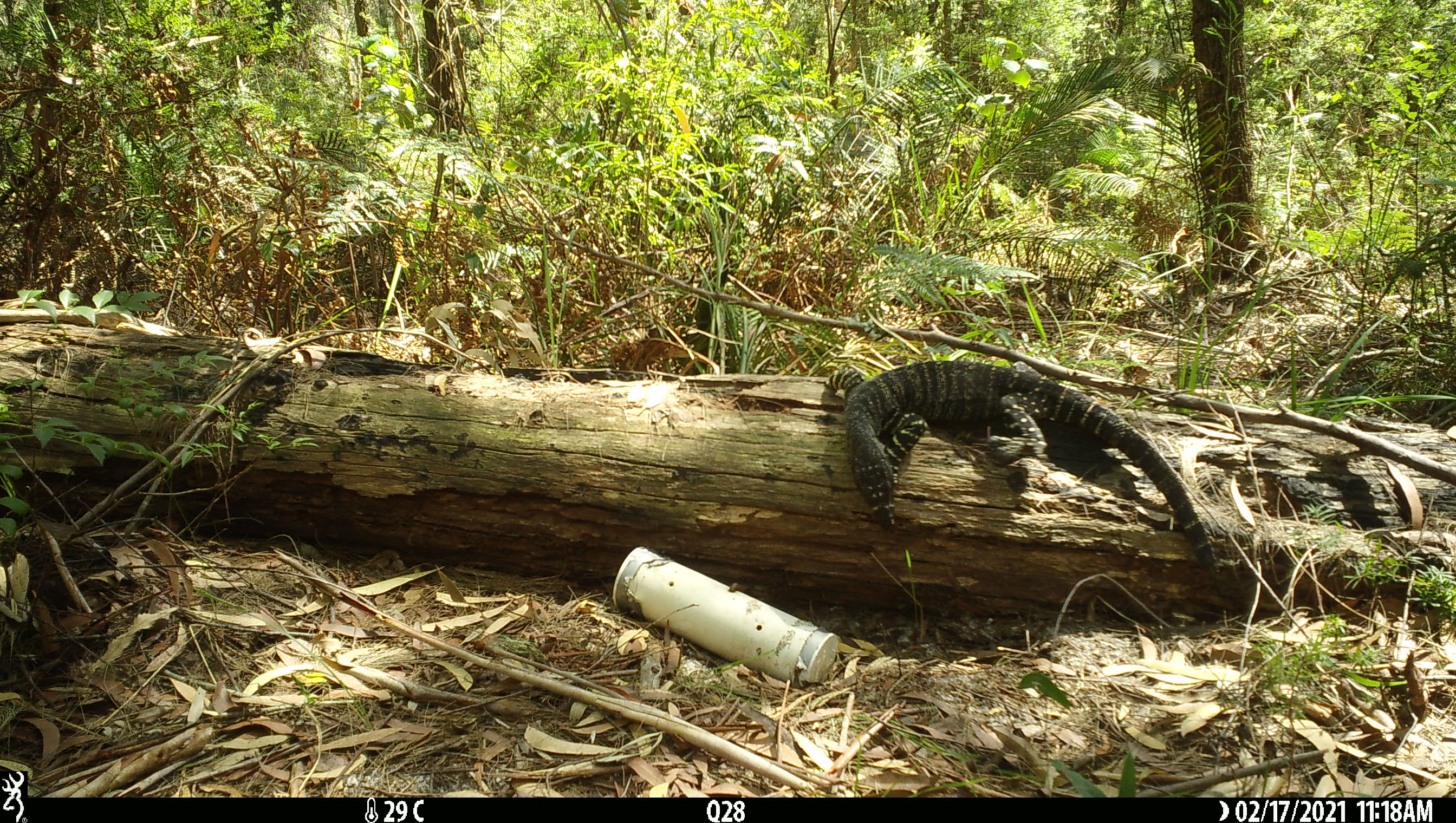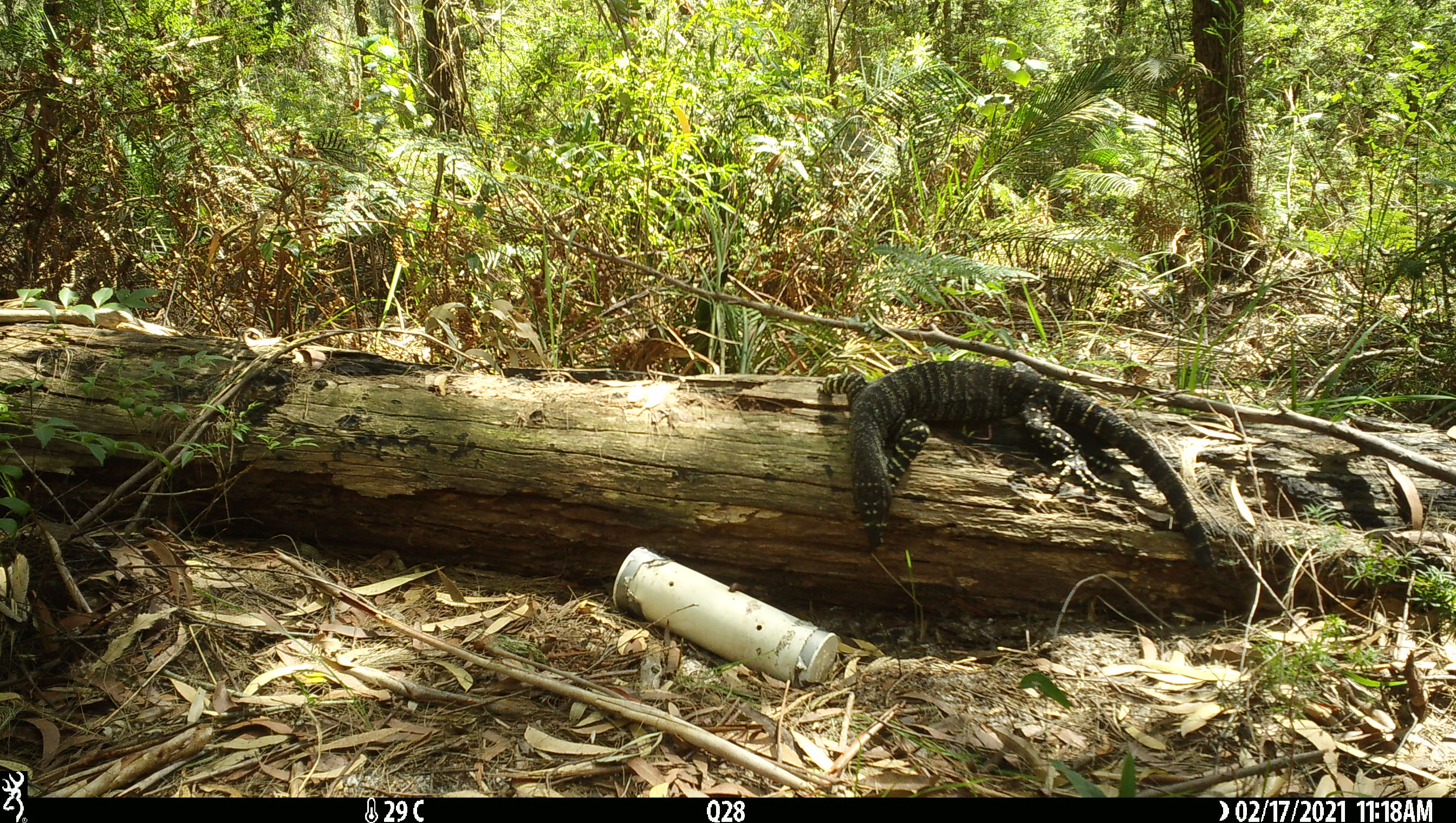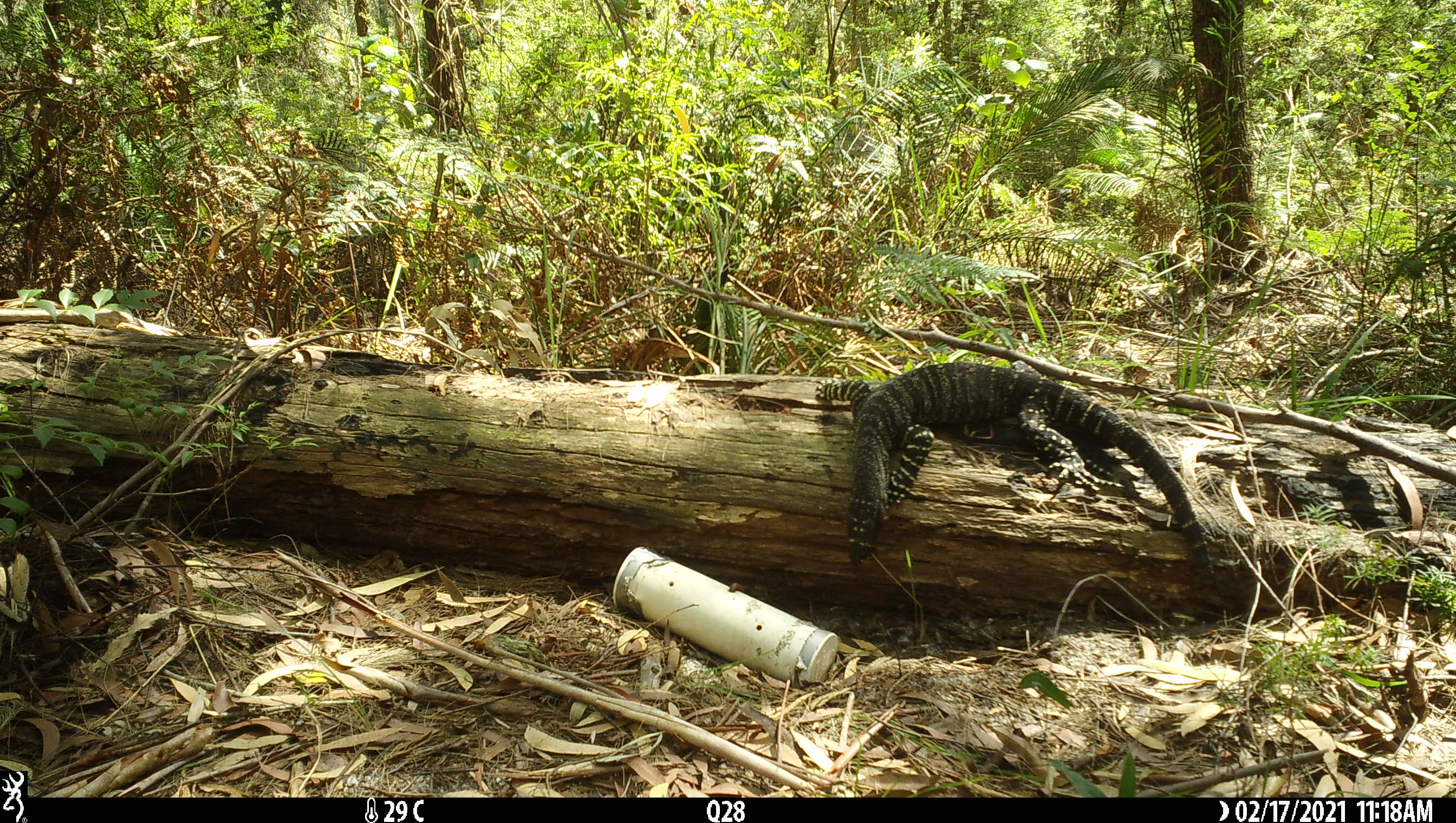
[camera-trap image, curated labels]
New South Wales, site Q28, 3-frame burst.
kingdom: Animalia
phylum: Chordata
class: Reptilia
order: Squamata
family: Varanidae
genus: Varanus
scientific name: Varanus varius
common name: lace monitor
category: goanna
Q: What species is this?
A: Goanna (lace monitor) (Varanus varius).